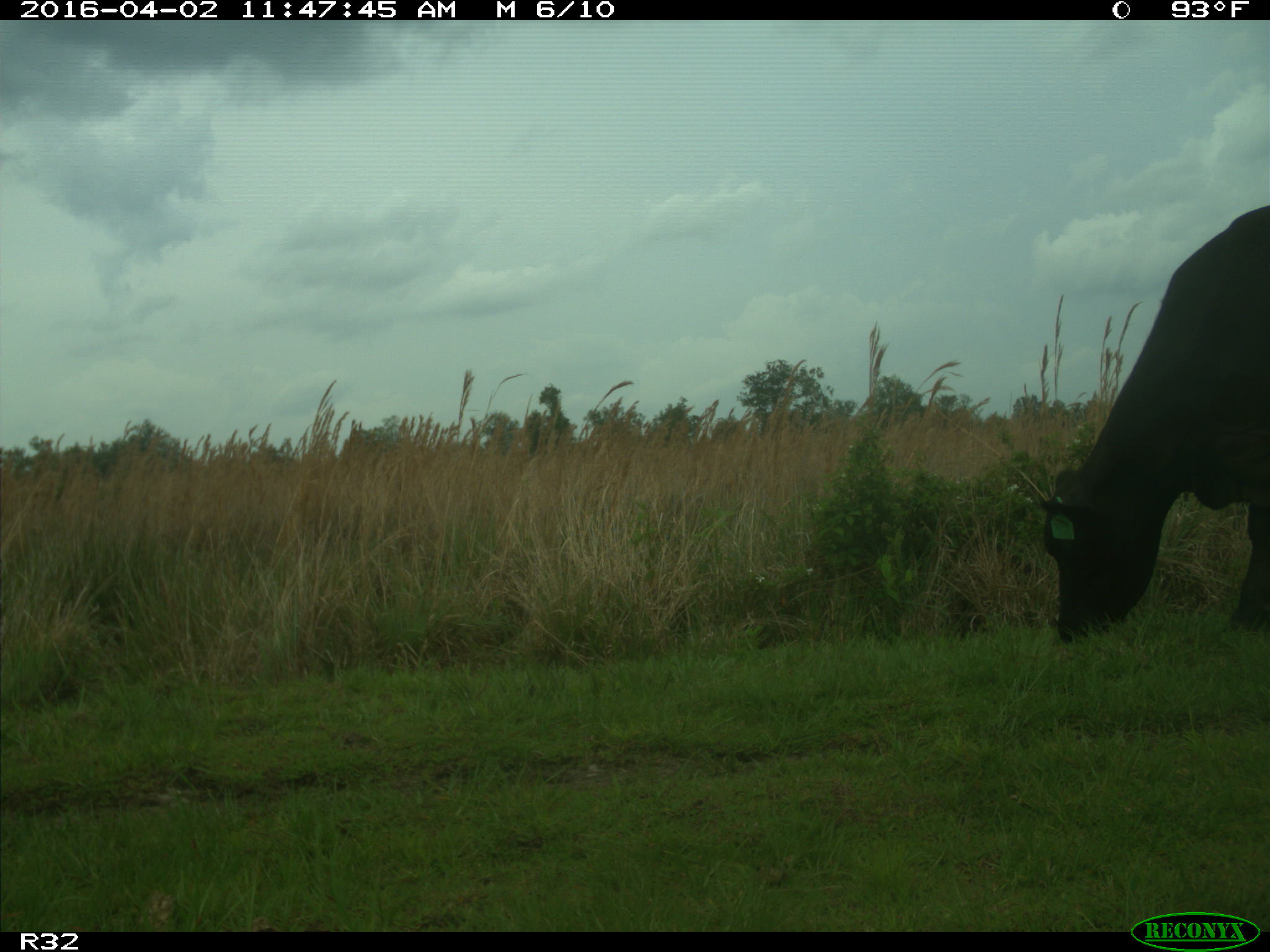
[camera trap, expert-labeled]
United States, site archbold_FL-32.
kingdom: Animalia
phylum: Chordata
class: Mammalia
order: Artiodactyla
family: Bovidae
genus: Bos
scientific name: Bos taurus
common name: domestic cow